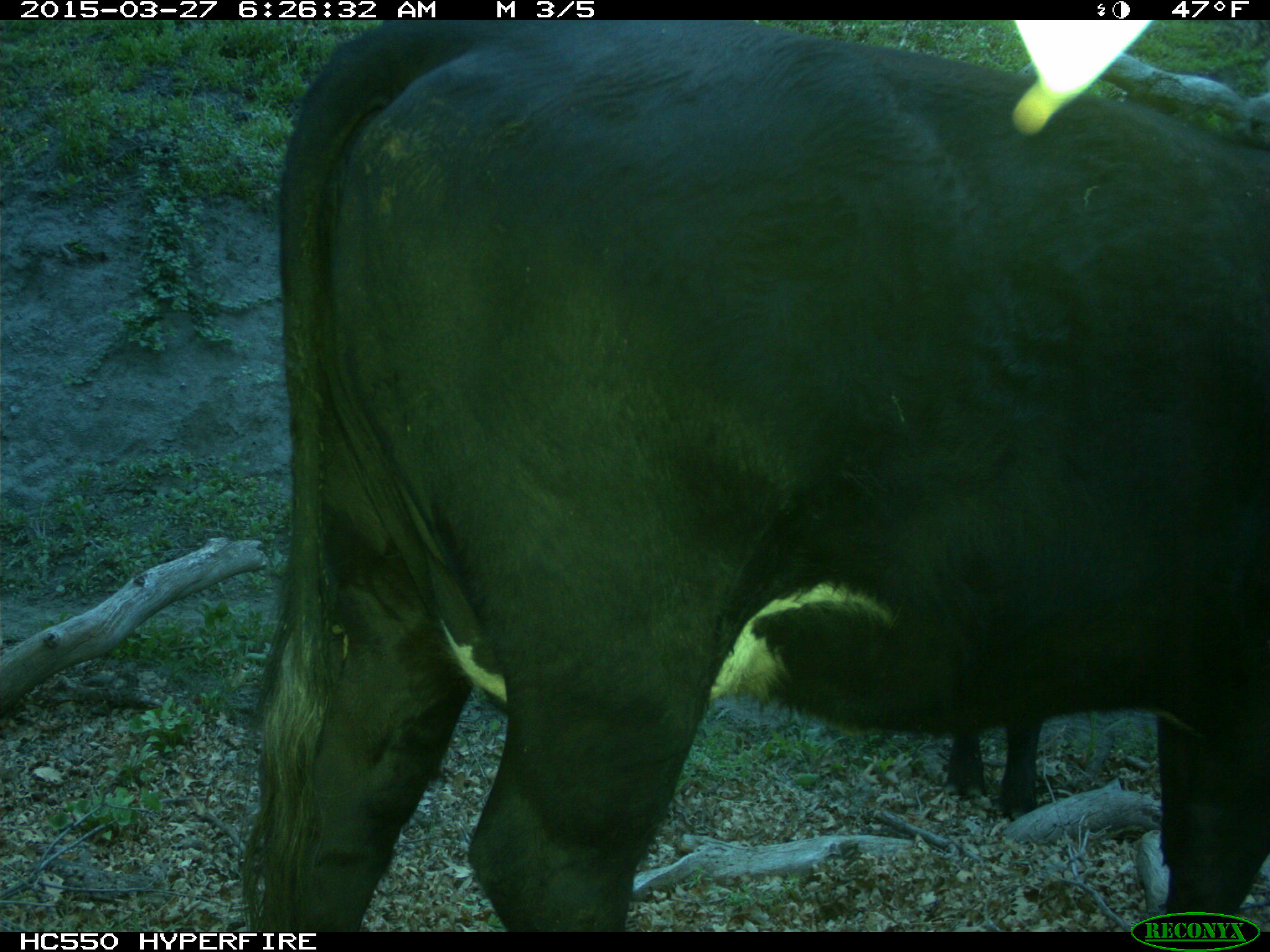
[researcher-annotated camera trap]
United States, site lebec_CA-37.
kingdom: Animalia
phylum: Chordata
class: Mammalia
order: Artiodactyla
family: Bovidae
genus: Bos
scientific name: Bos taurus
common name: domestic cow